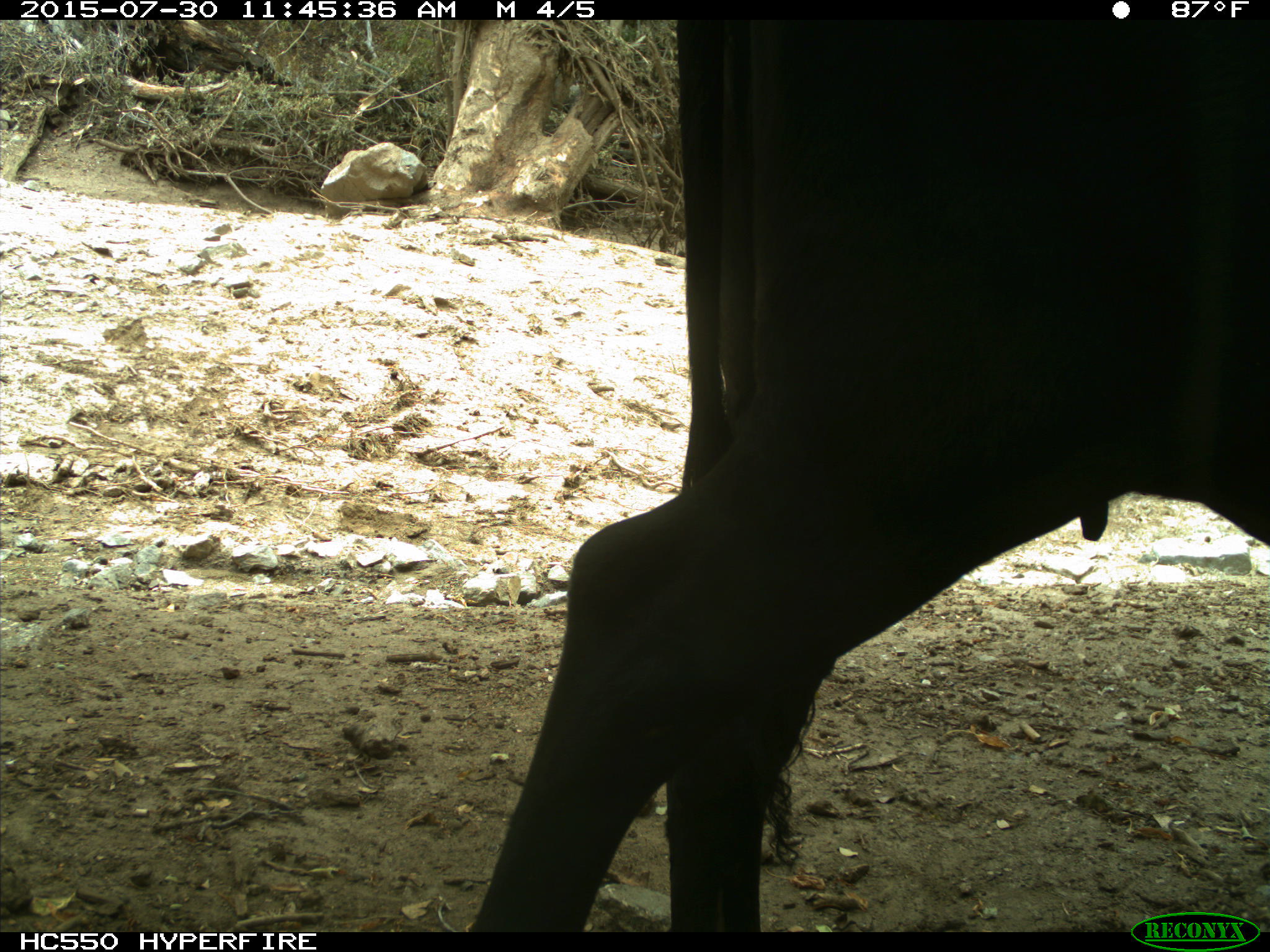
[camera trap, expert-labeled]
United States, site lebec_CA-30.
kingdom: Animalia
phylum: Chordata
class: Mammalia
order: Artiodactyla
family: Bovidae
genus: Bos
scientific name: Bos taurus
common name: domestic cow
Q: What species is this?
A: Bos taurus (domestic cow).